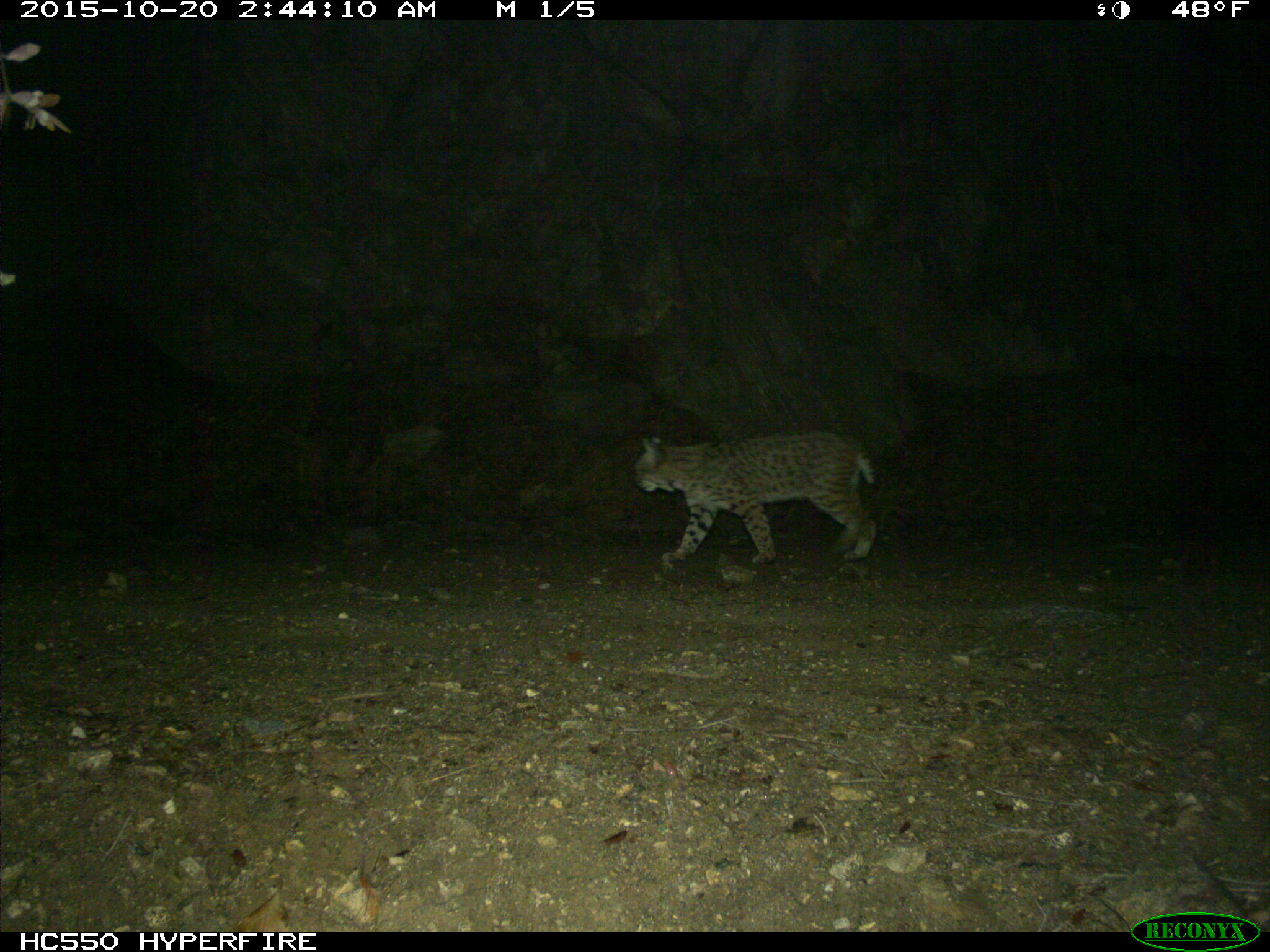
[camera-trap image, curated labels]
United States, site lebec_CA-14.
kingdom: Animalia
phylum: Chordata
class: Mammalia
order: Carnivora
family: Felidae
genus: Lynx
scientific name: Lynx rufus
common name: bobcat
Lynx rufus (bobcat).